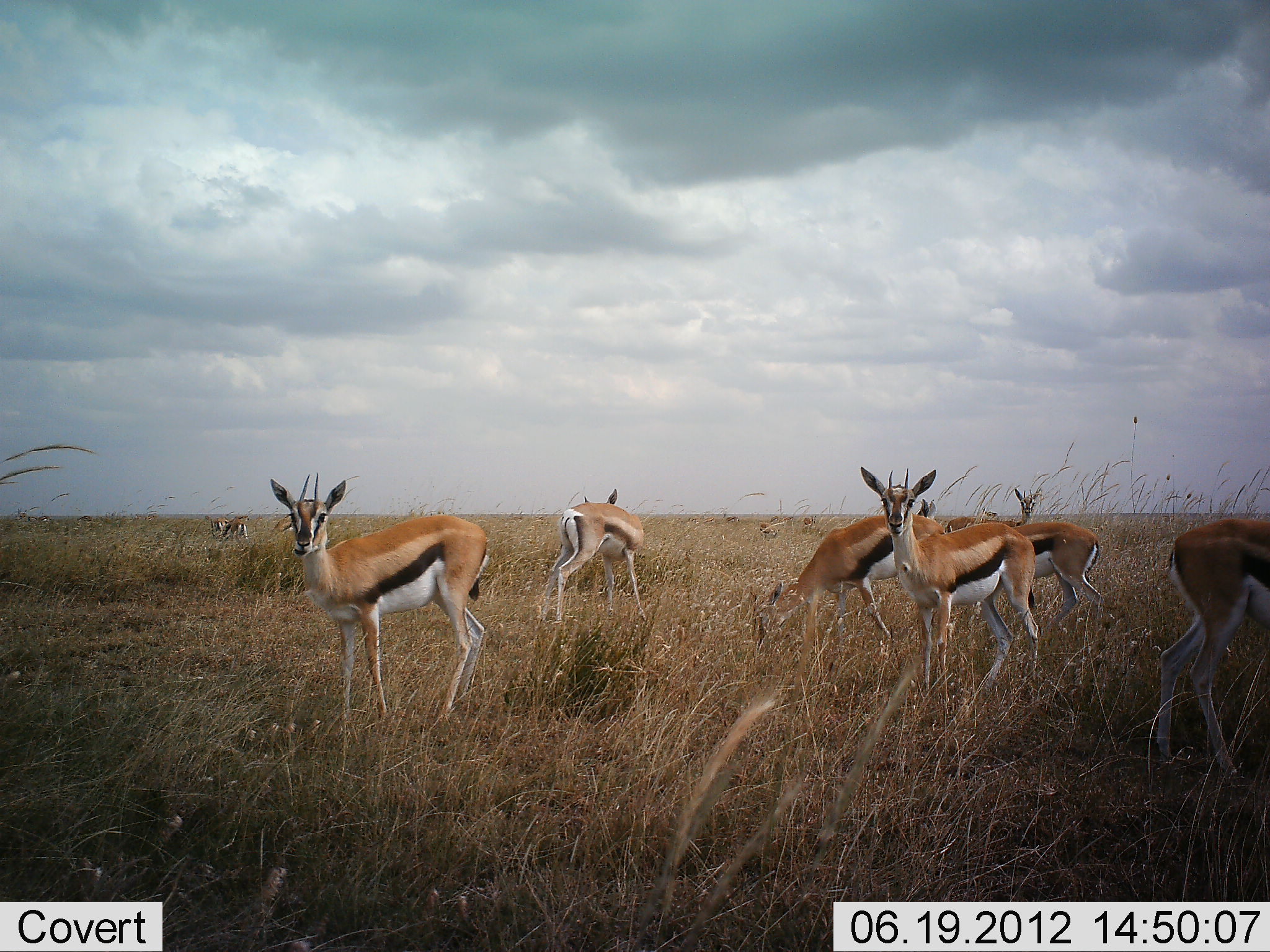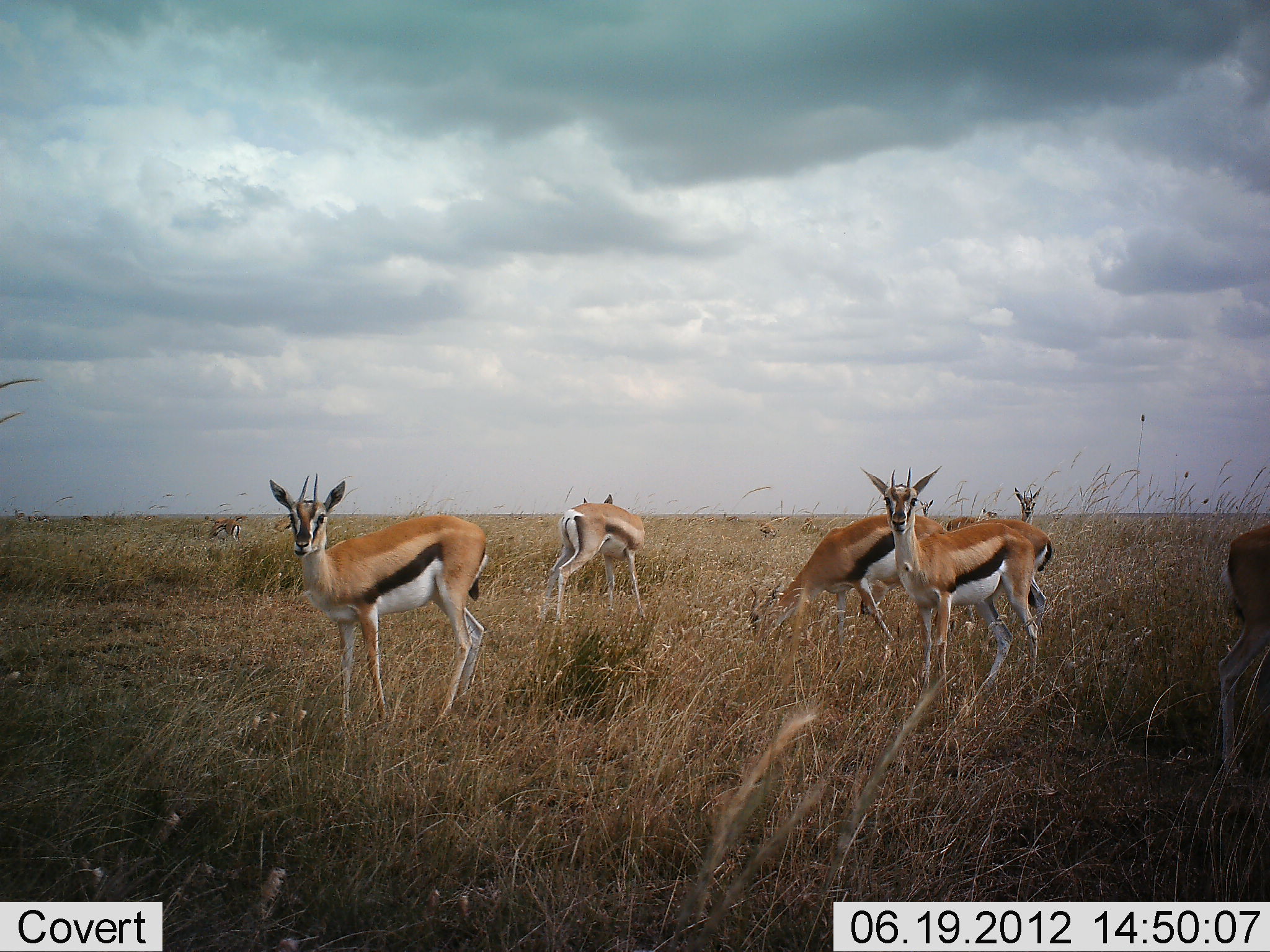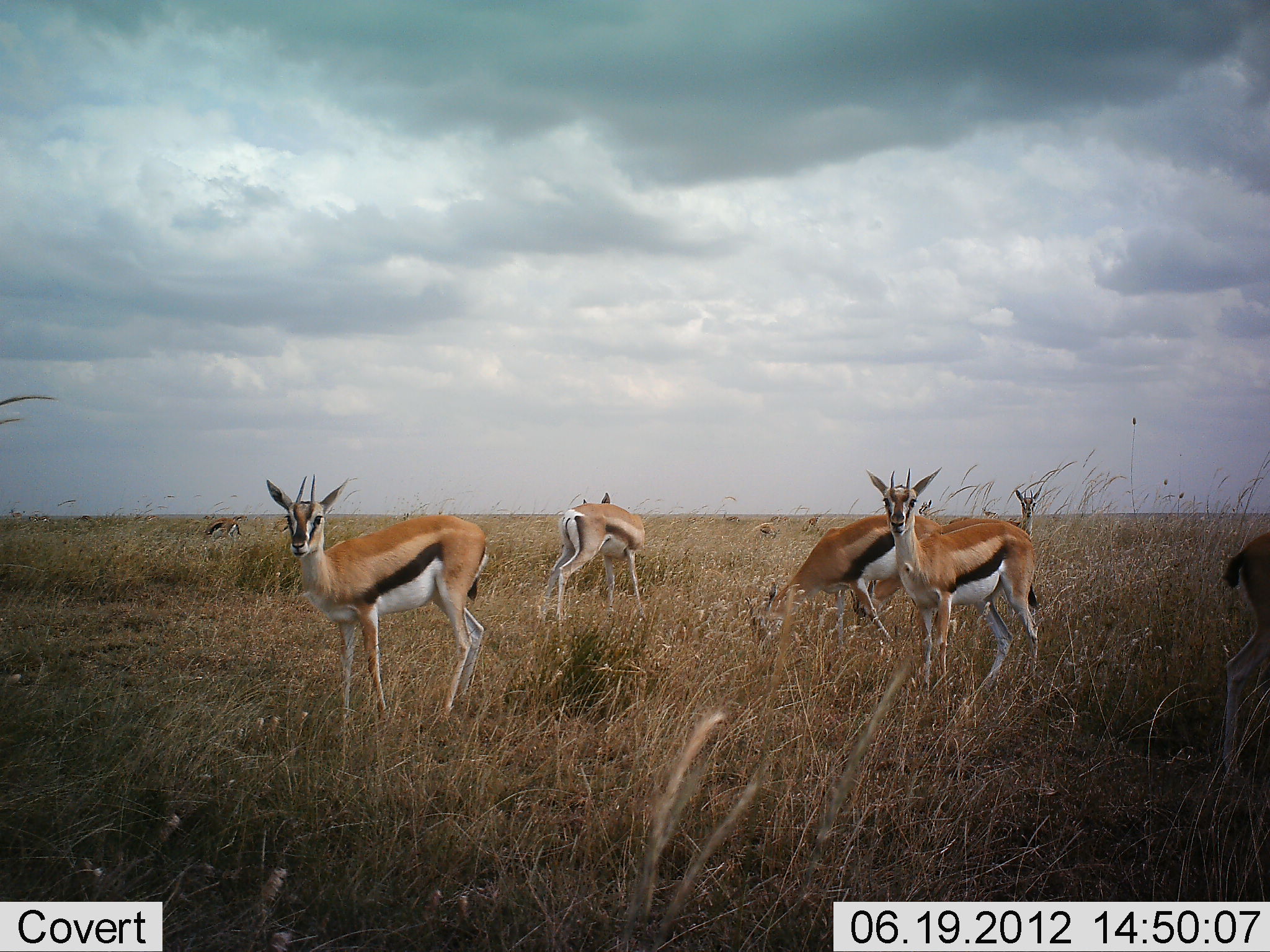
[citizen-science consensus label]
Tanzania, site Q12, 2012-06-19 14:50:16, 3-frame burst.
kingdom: Animalia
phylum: Chordata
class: Mammalia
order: Artiodactyla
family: Bovidae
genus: Eudorcas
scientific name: Eudorcas thomsonii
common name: thomson's gazelle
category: gazellethomsons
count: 9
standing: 100%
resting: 0%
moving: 30%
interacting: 0%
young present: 0%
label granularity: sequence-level